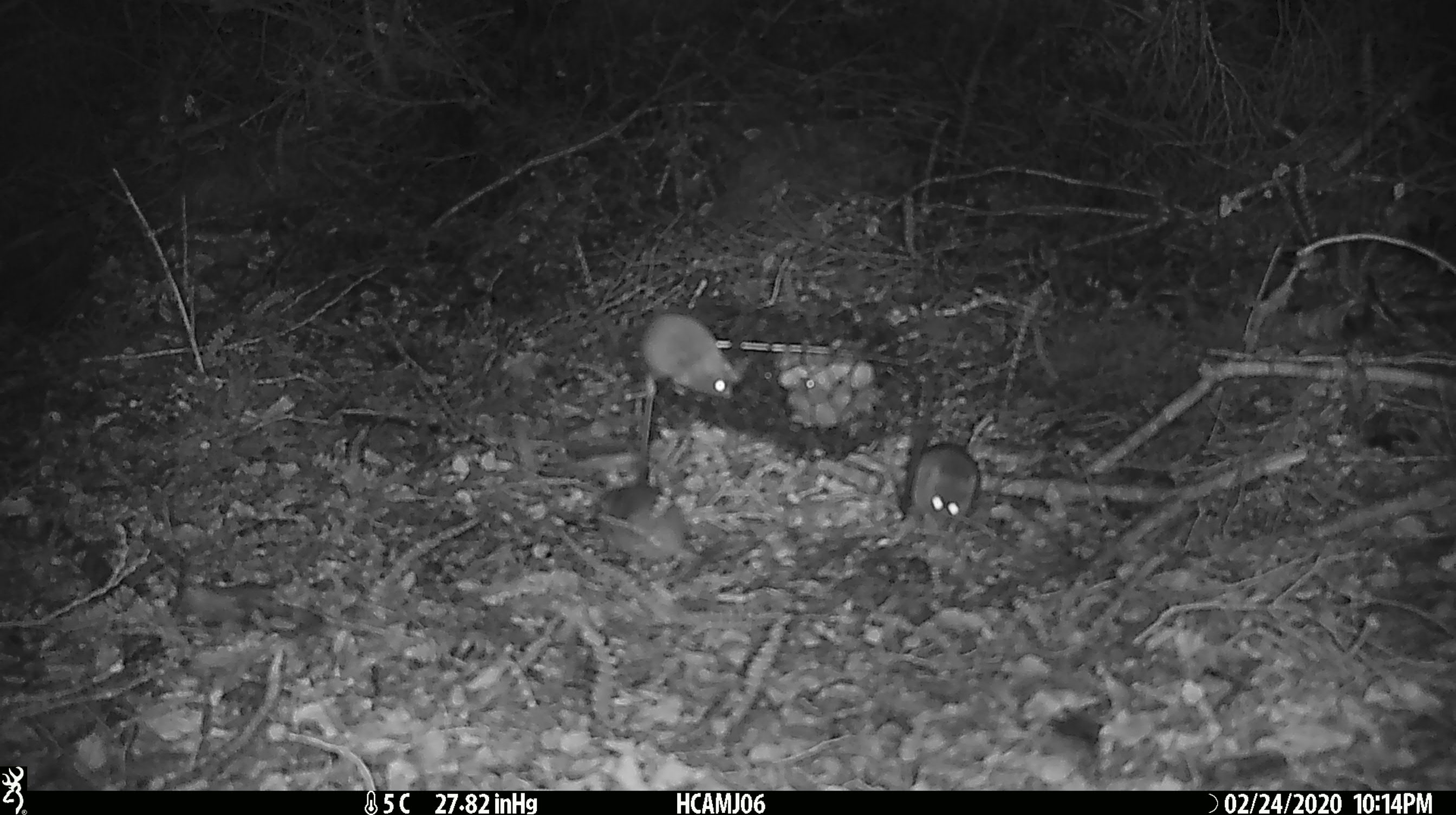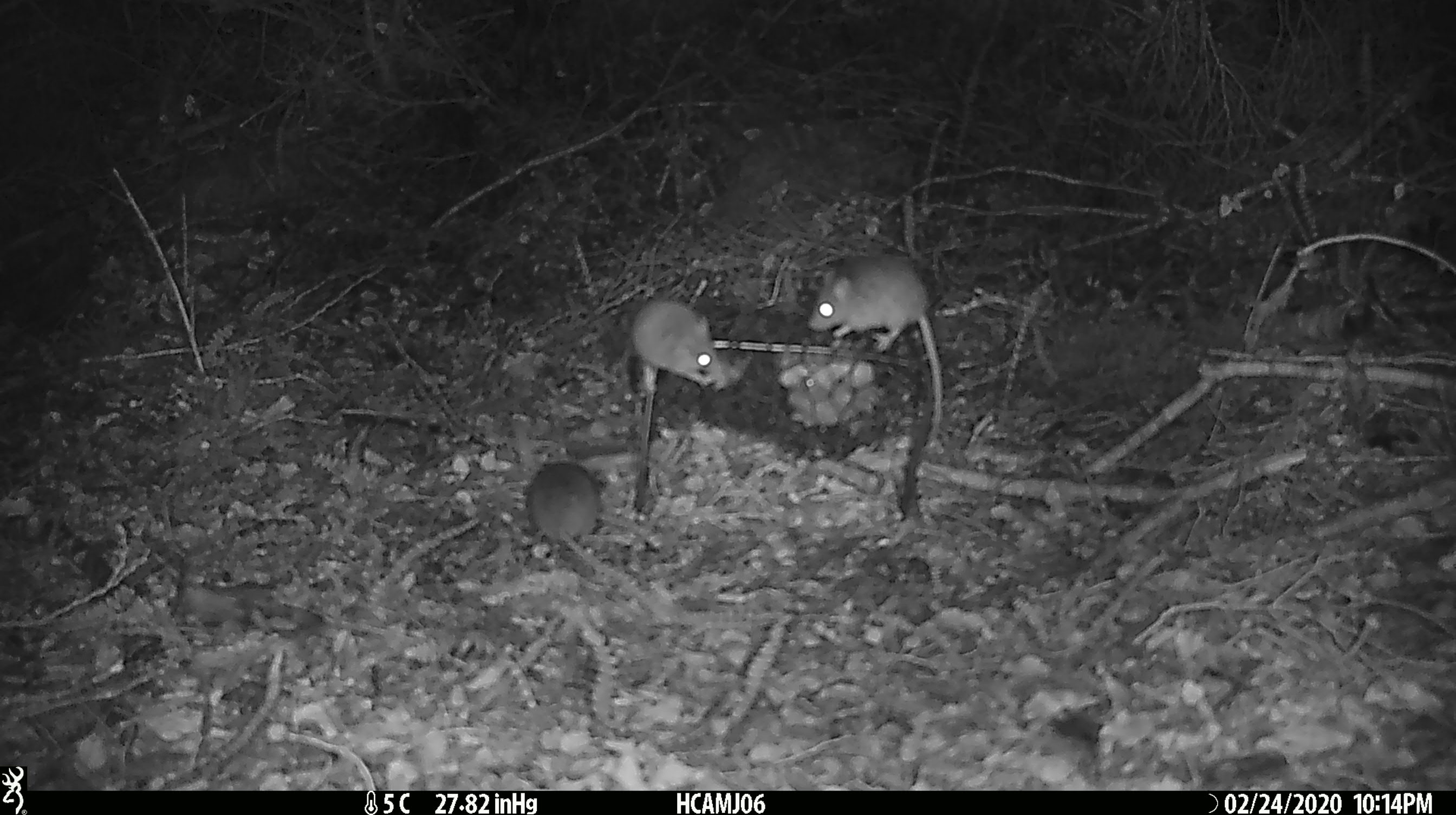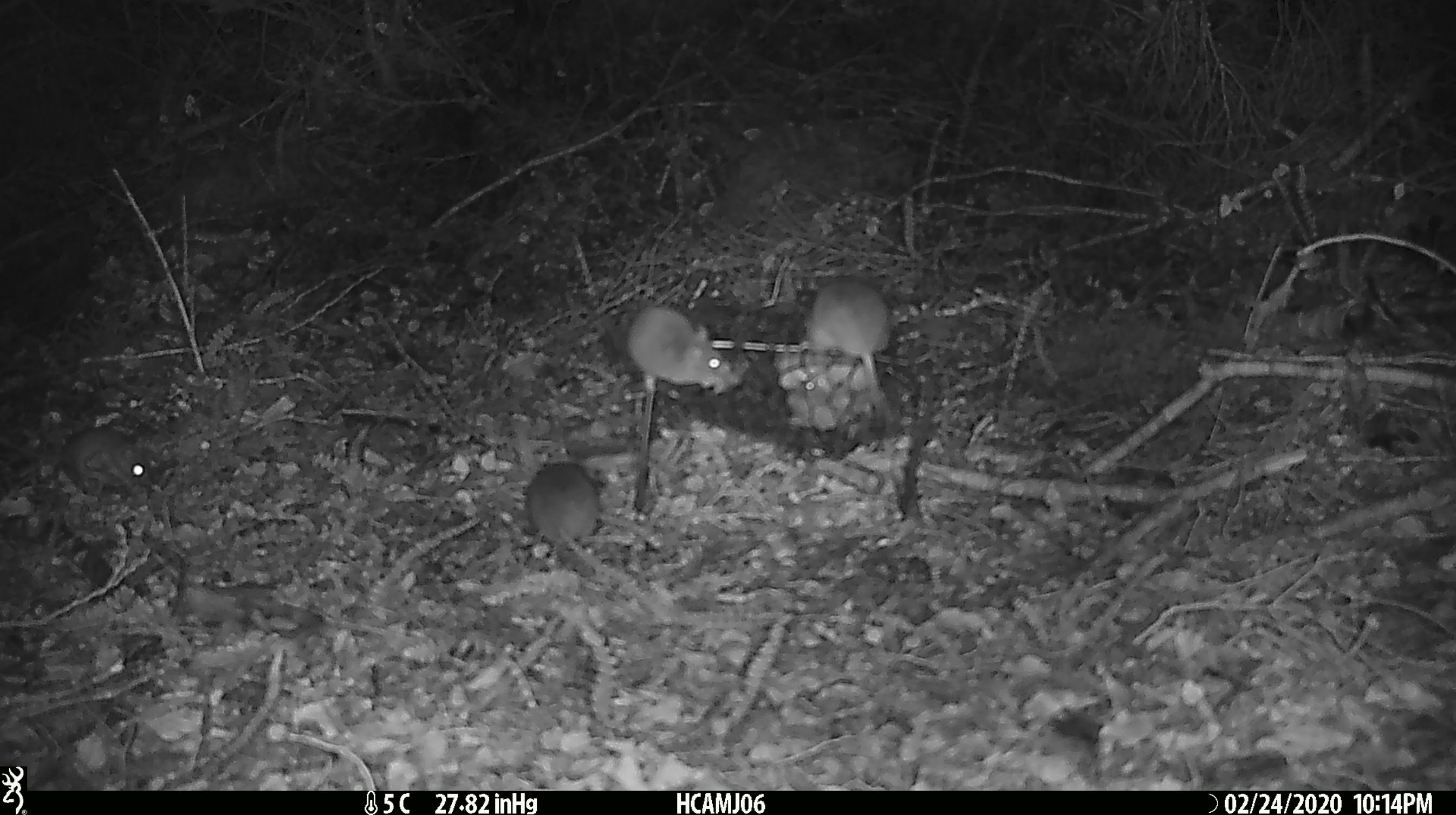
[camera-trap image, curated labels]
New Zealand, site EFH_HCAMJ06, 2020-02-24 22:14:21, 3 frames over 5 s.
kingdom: Animalia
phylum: Chordata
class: Mammalia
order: Rodentia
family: Muridae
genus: Mus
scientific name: Mus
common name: mouse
Mouse (Mus).